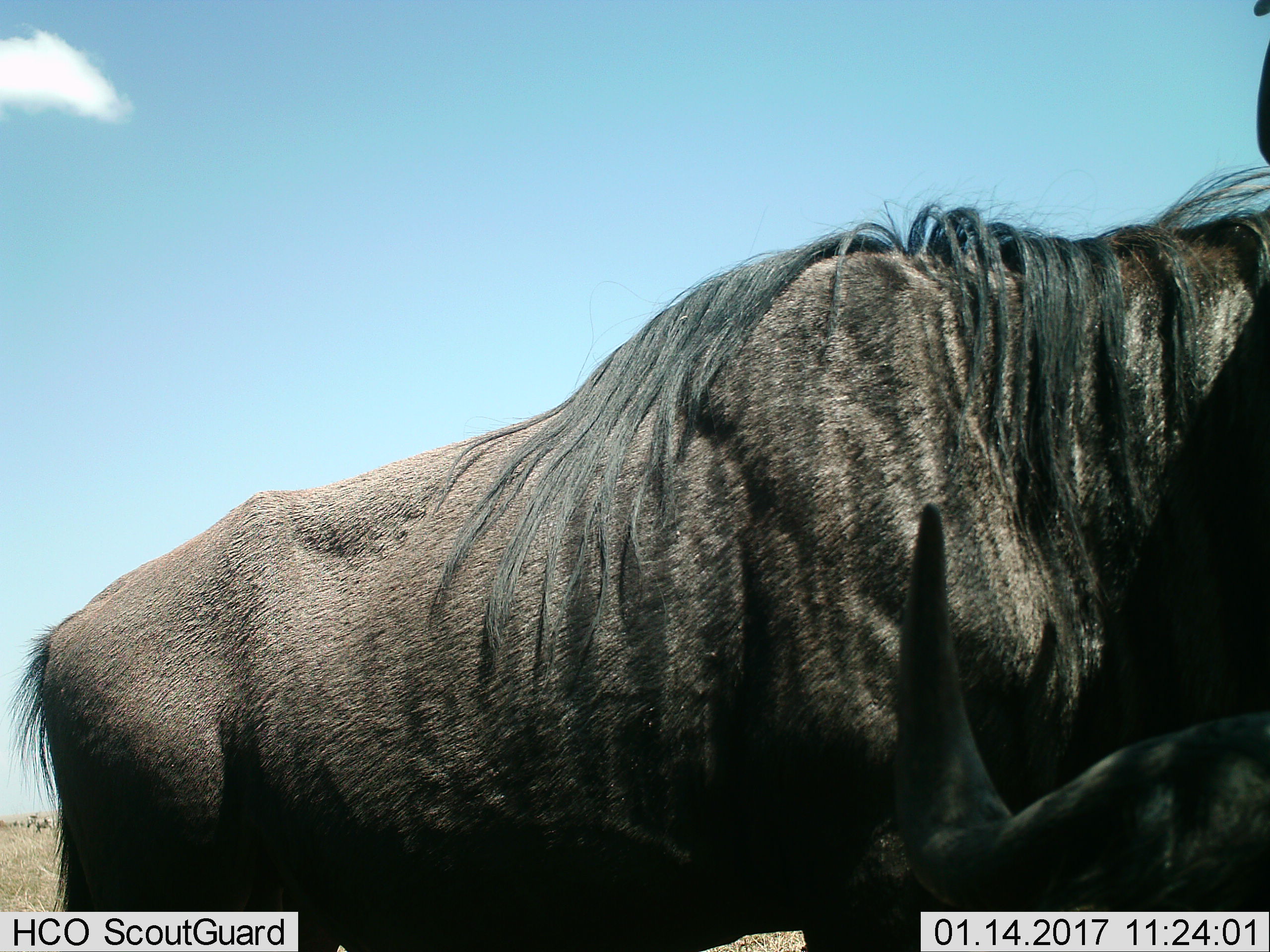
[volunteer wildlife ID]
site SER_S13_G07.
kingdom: Animalia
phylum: Chordata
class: Mammalia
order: Artiodactyla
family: Bovidae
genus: Connochaetes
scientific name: Connochaetes taurinus taurinus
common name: blue wildebeest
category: wildebeestblue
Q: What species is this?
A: Wildebeestblue (blue wildebeest) (Connochaetes taurinus taurinus).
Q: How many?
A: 2.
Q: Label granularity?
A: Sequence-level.